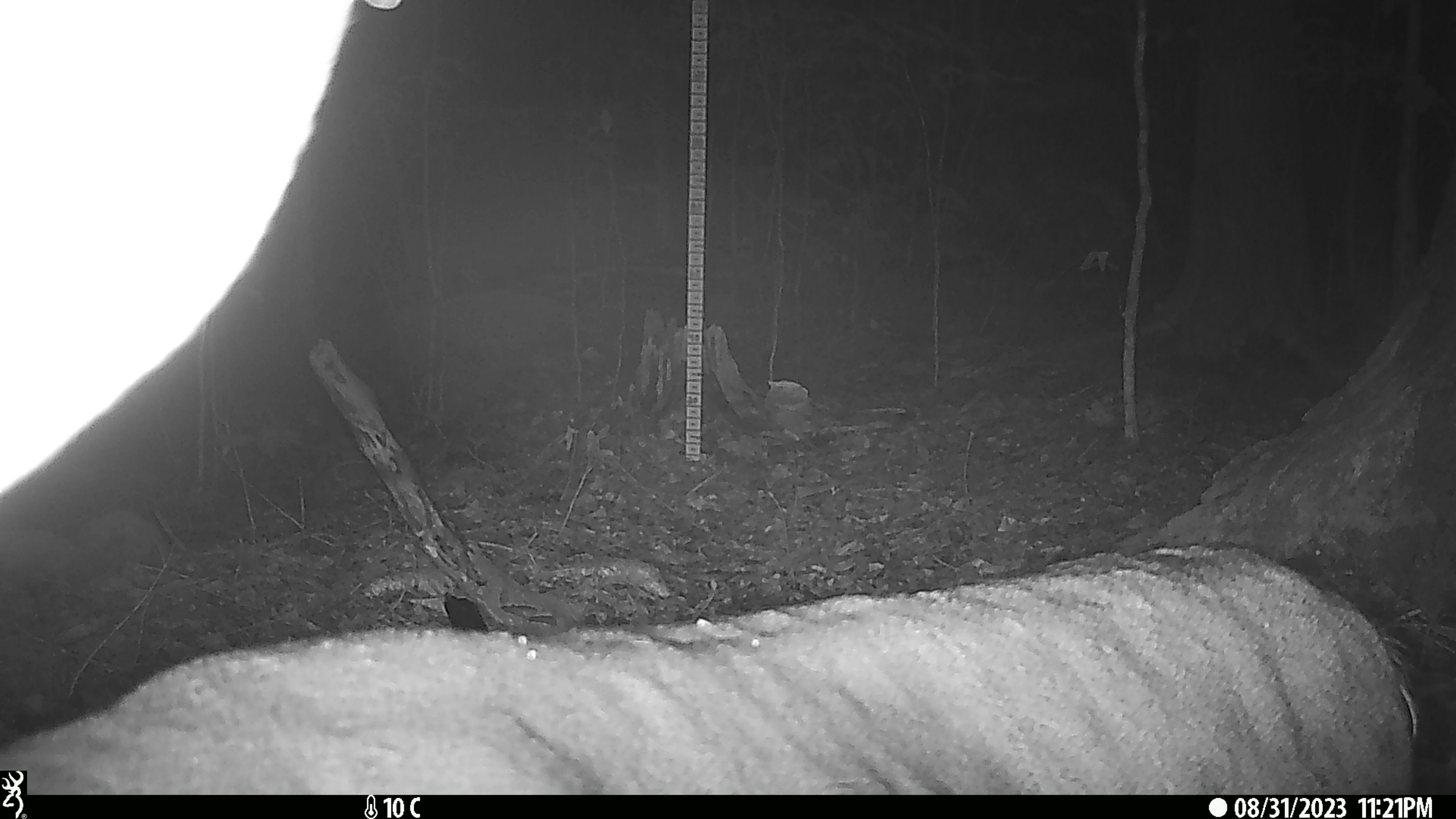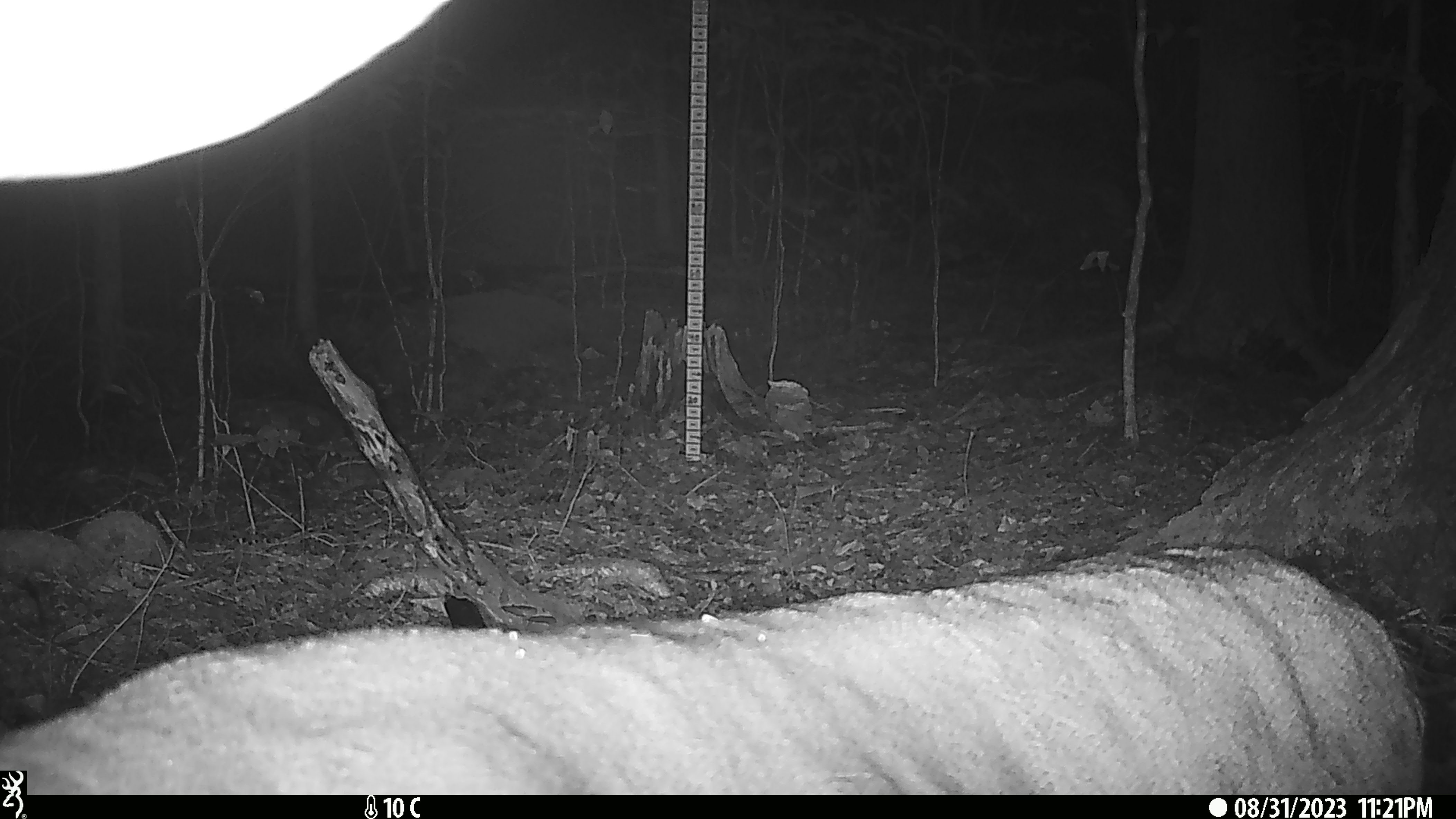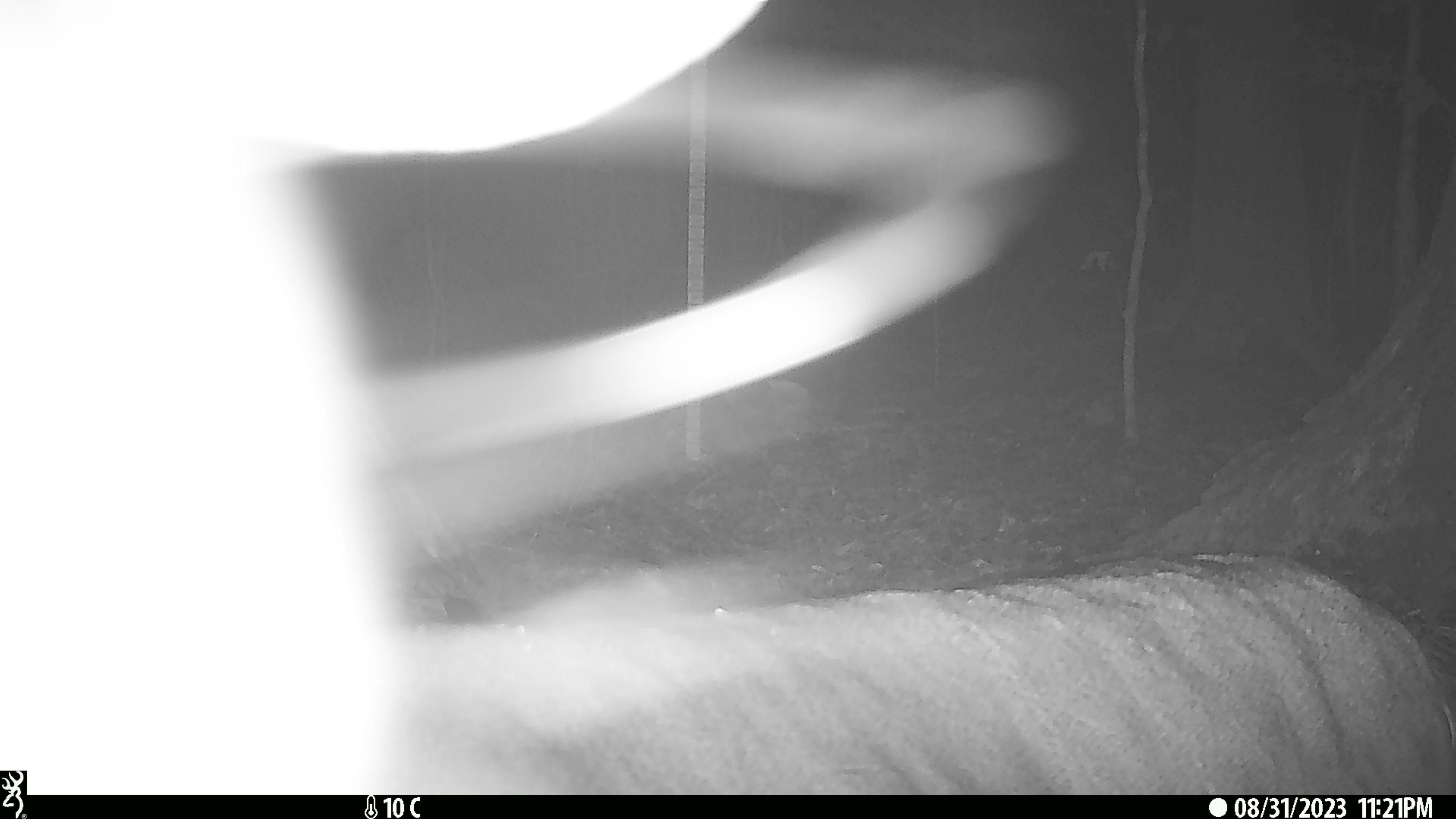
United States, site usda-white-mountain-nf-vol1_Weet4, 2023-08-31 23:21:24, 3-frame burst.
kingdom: Animalia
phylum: Chordata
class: Mammalia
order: Artiodactyla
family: Cervidae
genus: Odocoileus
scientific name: Odocoileus virginianus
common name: white-tailed deer